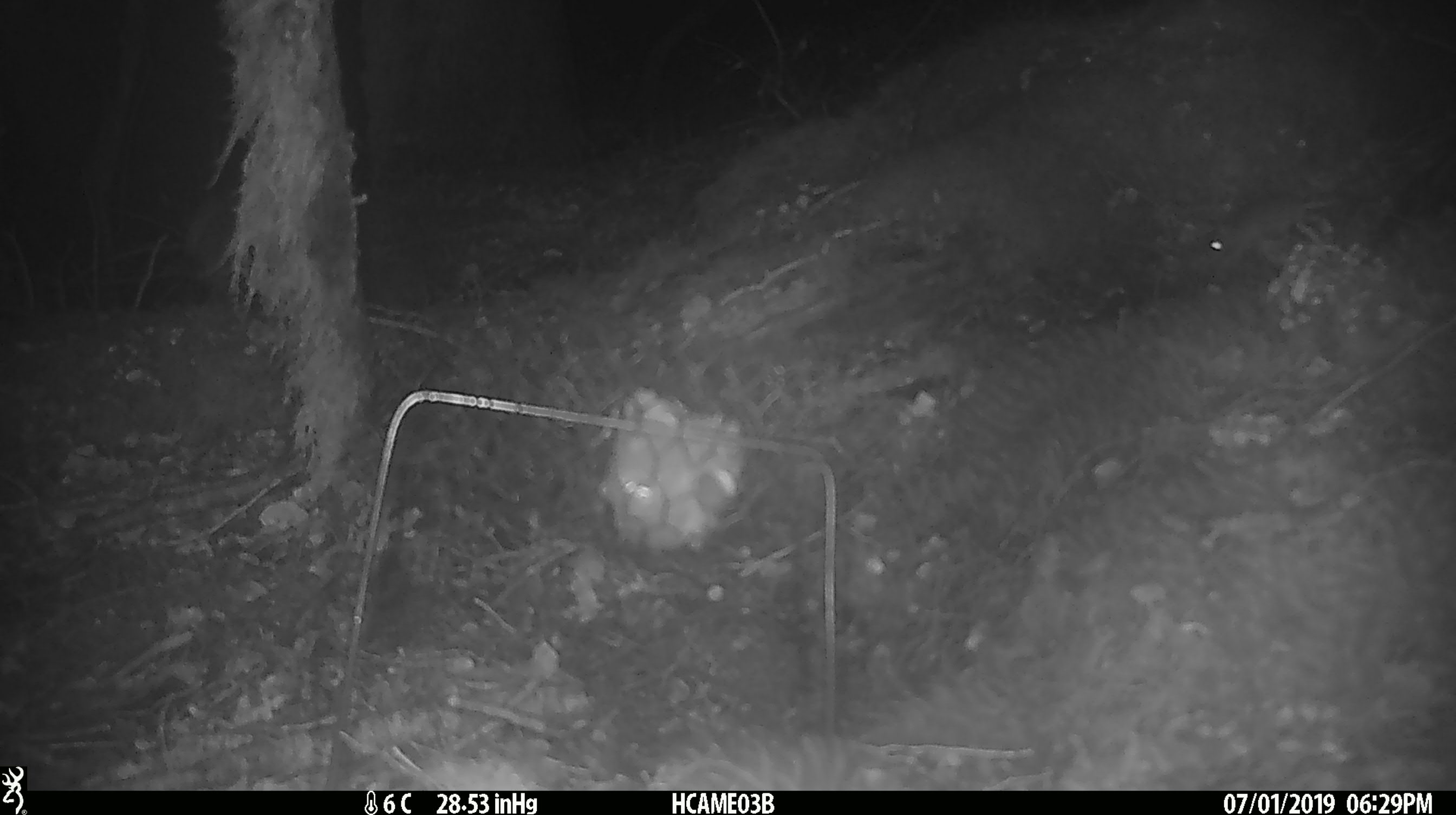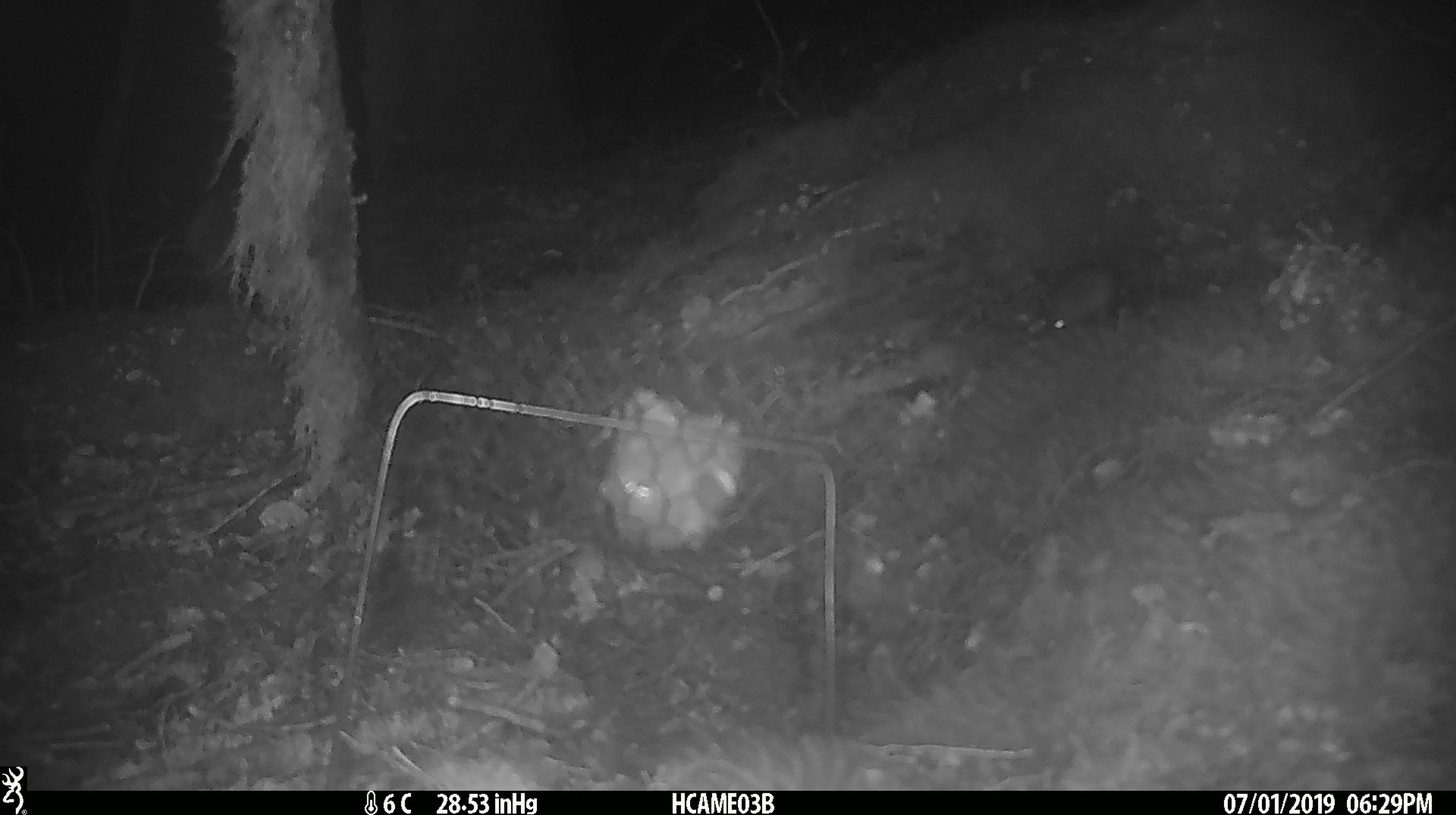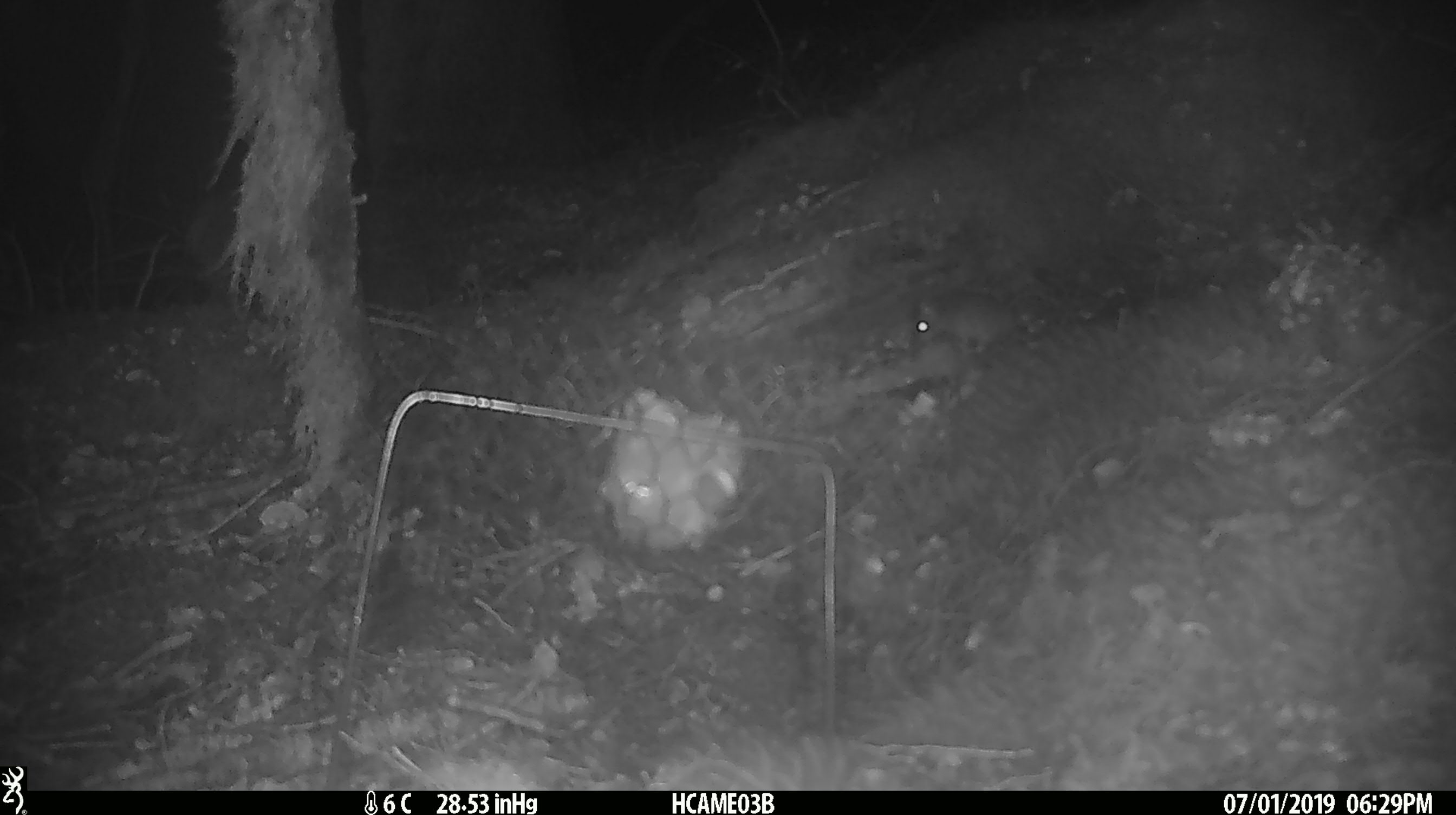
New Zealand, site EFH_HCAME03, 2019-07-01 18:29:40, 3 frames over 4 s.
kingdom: Animalia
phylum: Chordata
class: Mammalia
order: Rodentia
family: Muridae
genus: Mus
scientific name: Mus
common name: mouse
Mouse (Mus).